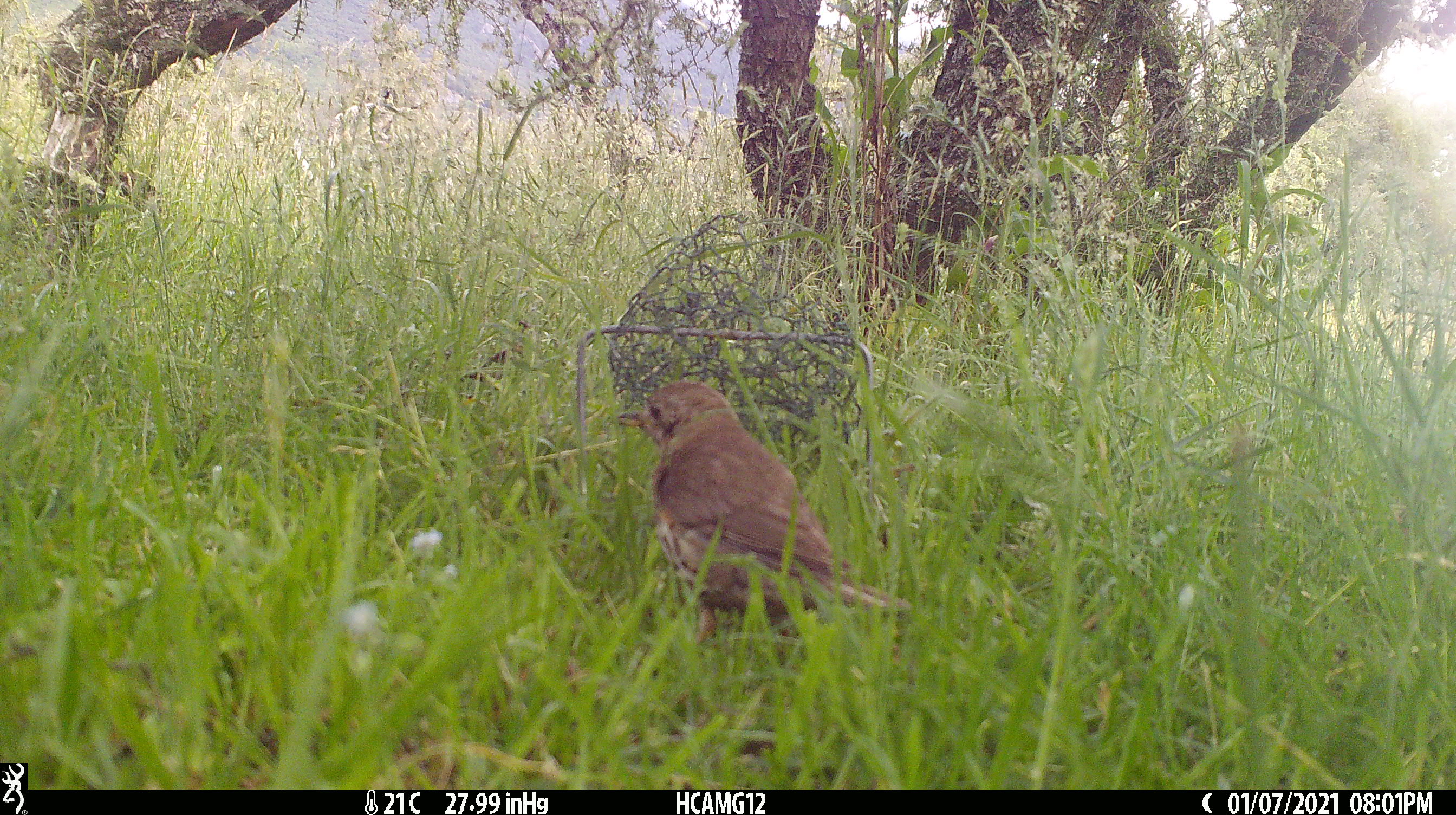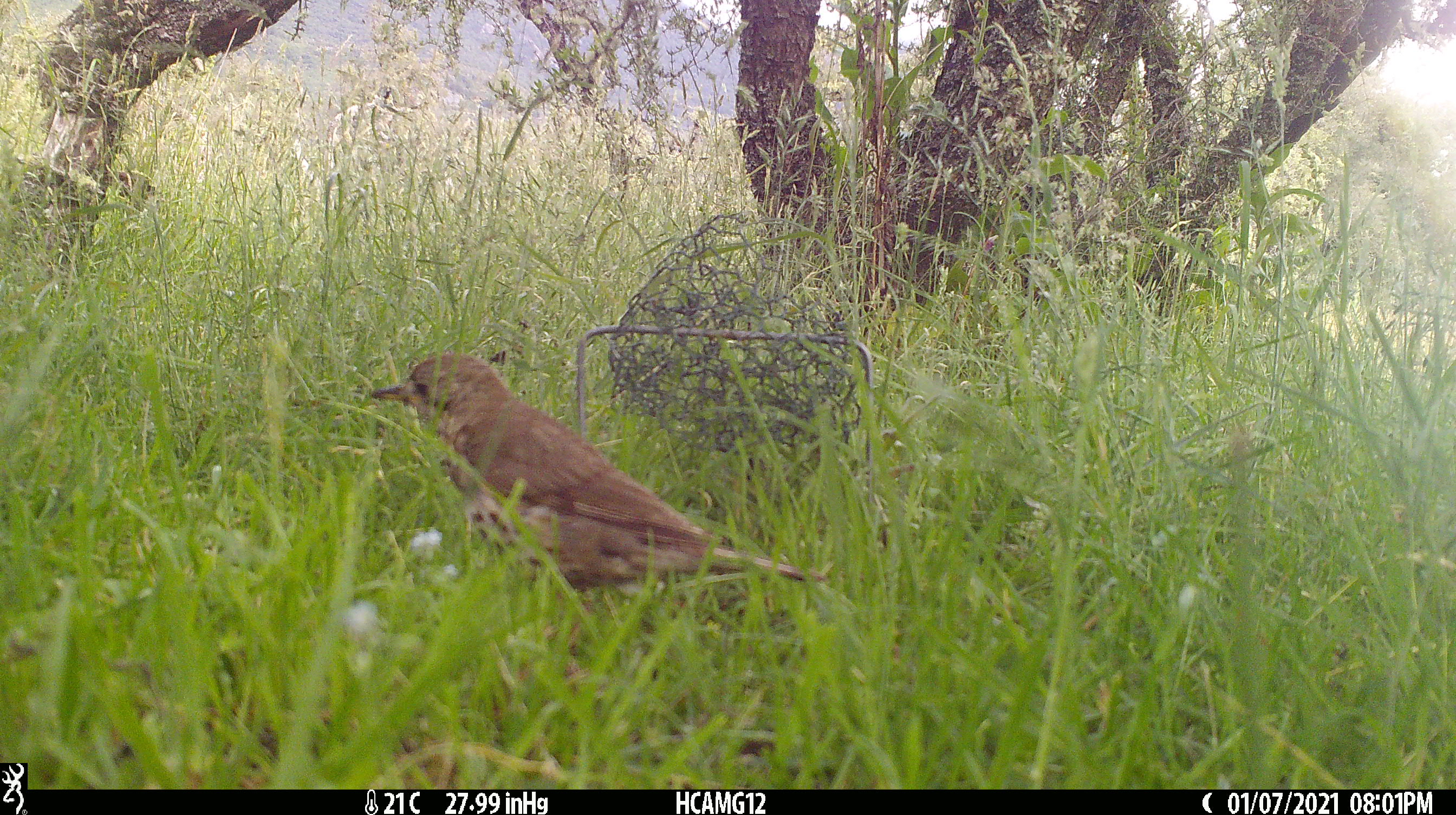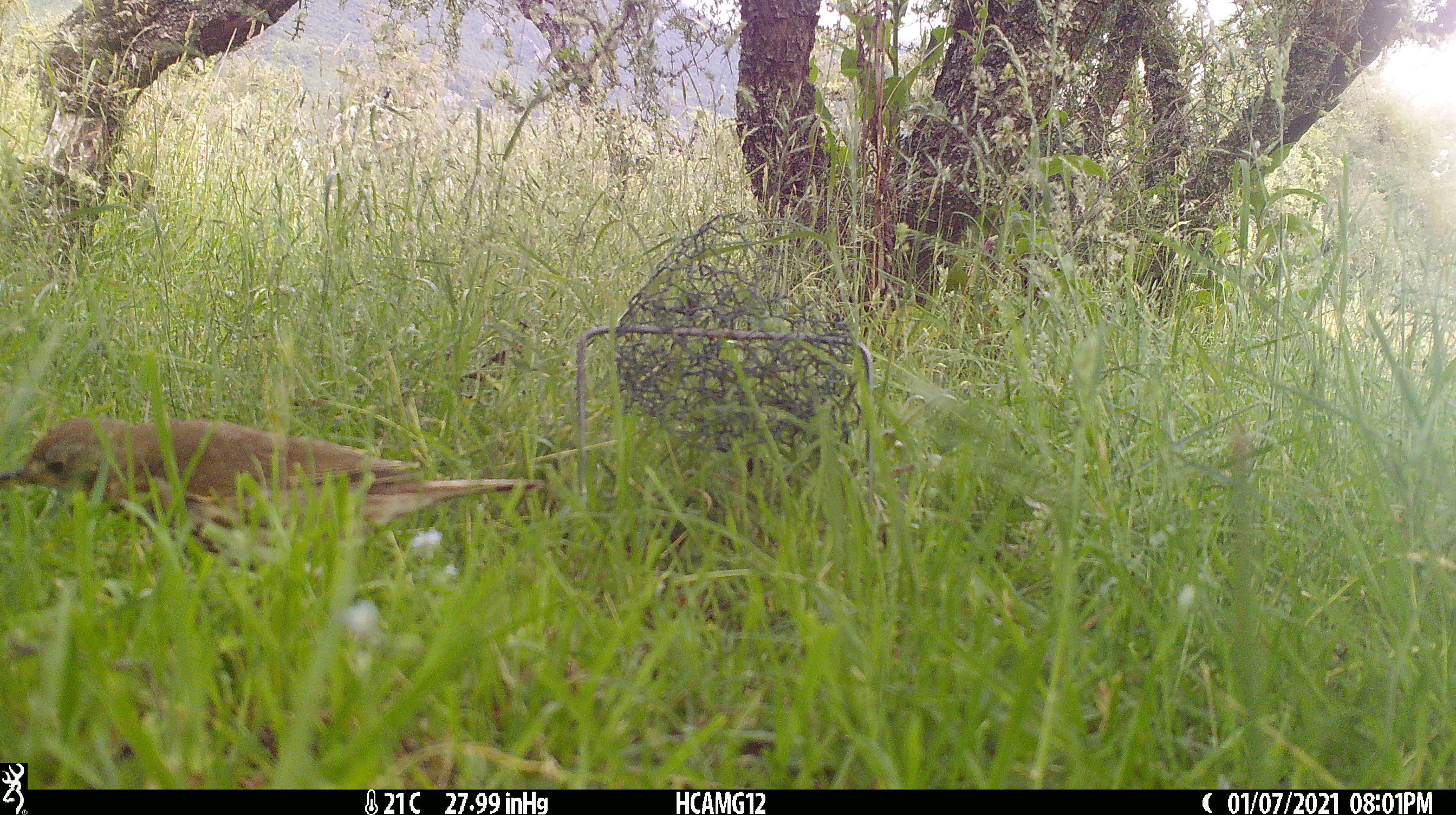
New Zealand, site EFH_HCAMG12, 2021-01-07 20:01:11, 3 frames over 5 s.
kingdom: Animalia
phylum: Chordata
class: Aves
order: Passeriformes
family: Turdidae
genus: Turdus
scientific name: Turdus philomelos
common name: song thrush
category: thrush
Thrush (song thrush) (Turdus philomelos).